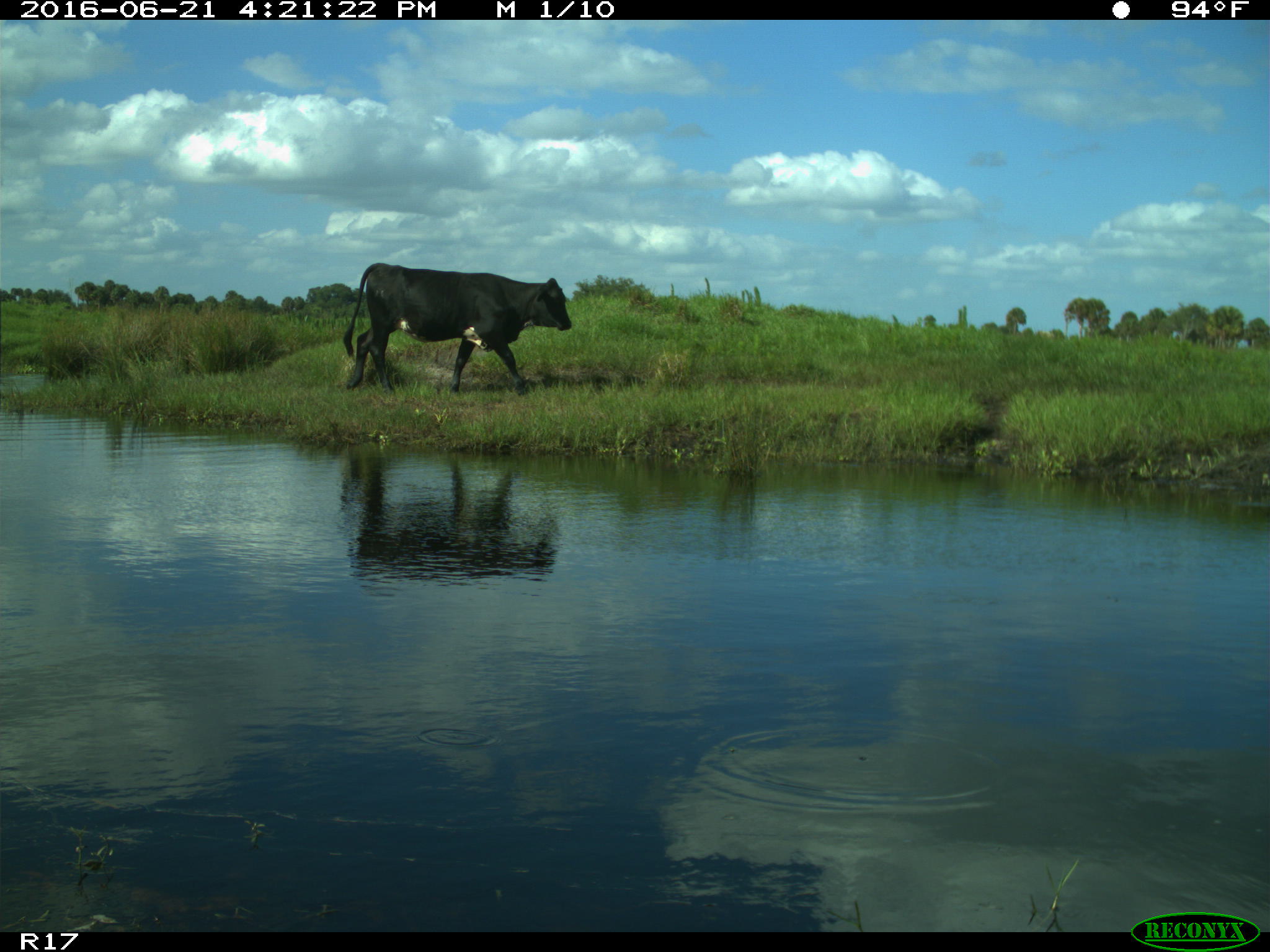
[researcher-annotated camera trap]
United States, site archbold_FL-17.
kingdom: Animalia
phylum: Chordata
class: Mammalia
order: Artiodactyla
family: Bovidae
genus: Bos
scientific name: Bos taurus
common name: domestic cow